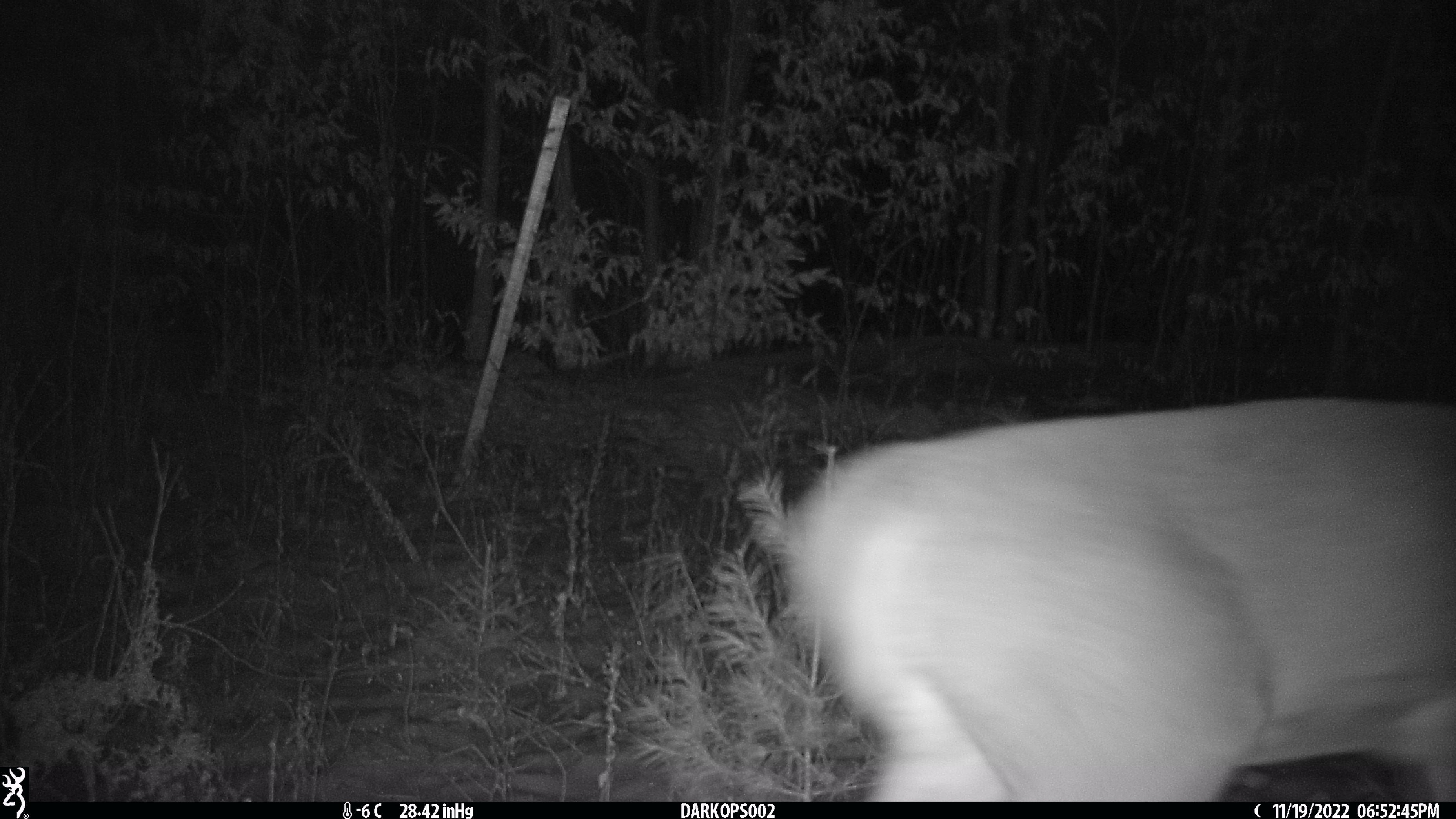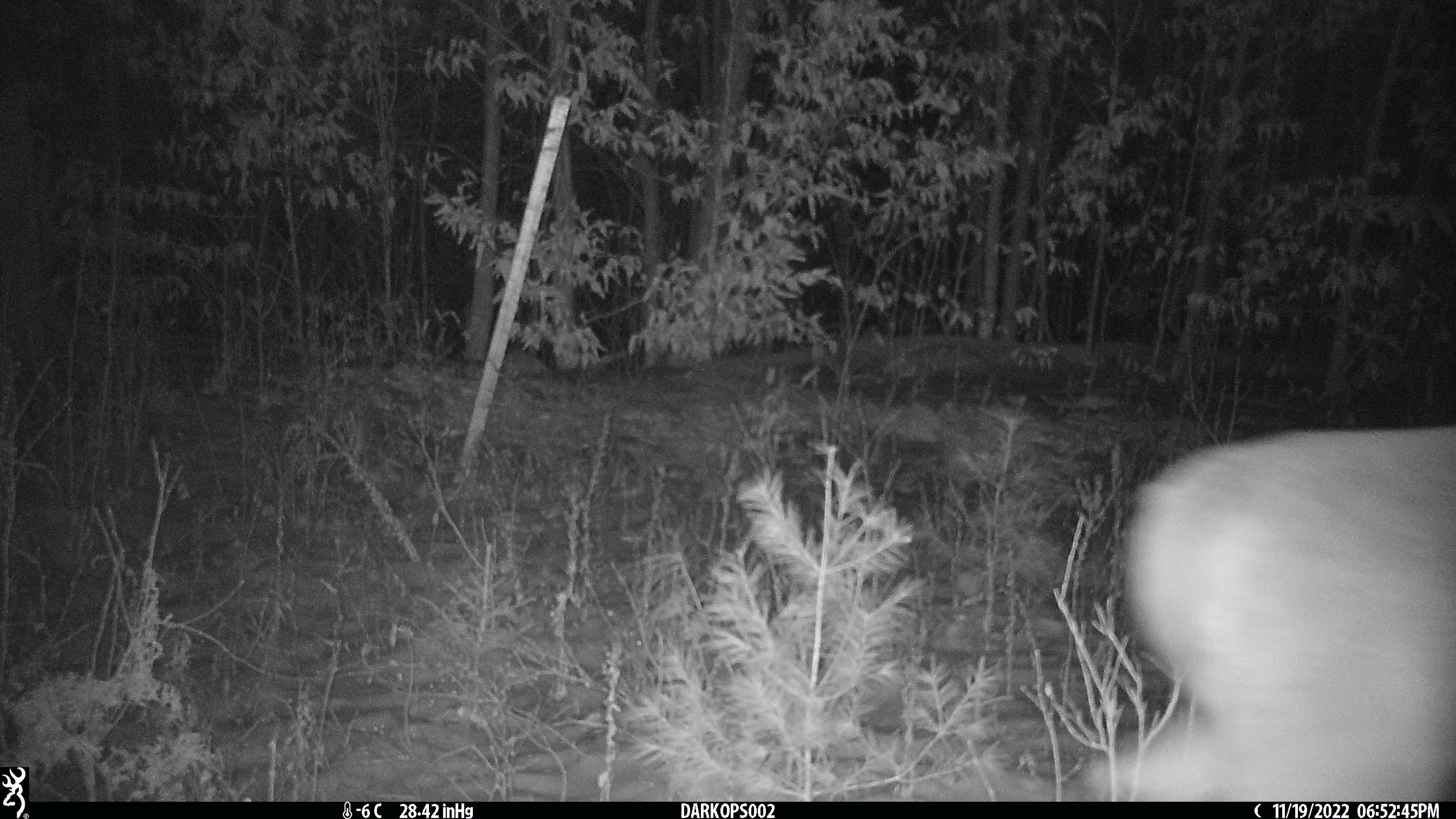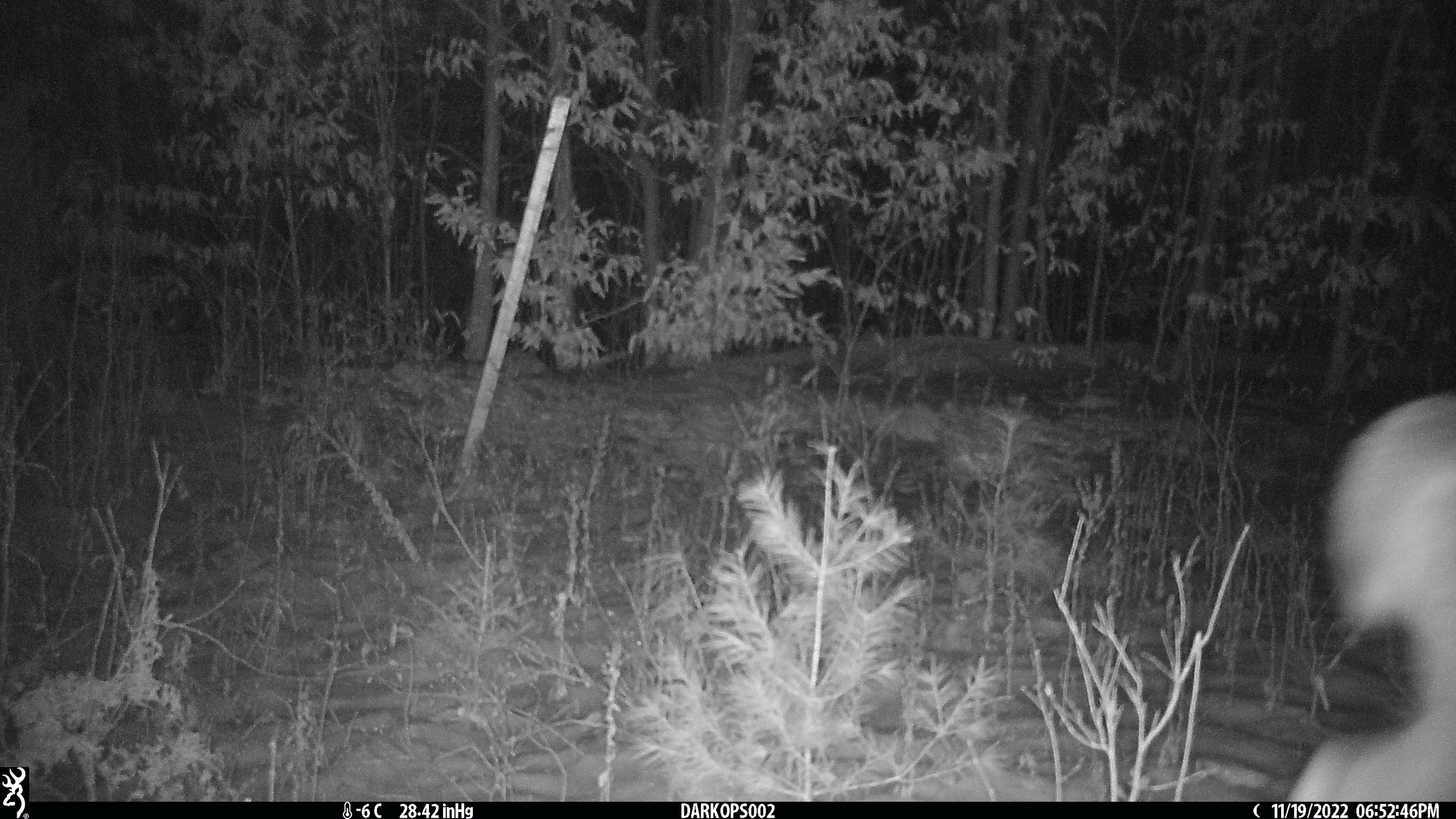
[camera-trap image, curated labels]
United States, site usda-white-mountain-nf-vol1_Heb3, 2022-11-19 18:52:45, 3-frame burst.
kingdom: Animalia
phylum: Chordata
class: Mammalia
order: Artiodactyla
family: Cervidae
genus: Odocoileus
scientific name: Odocoileus virginianus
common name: white-tailed deer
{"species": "white-tailed deer (Odocoileus virginianus)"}